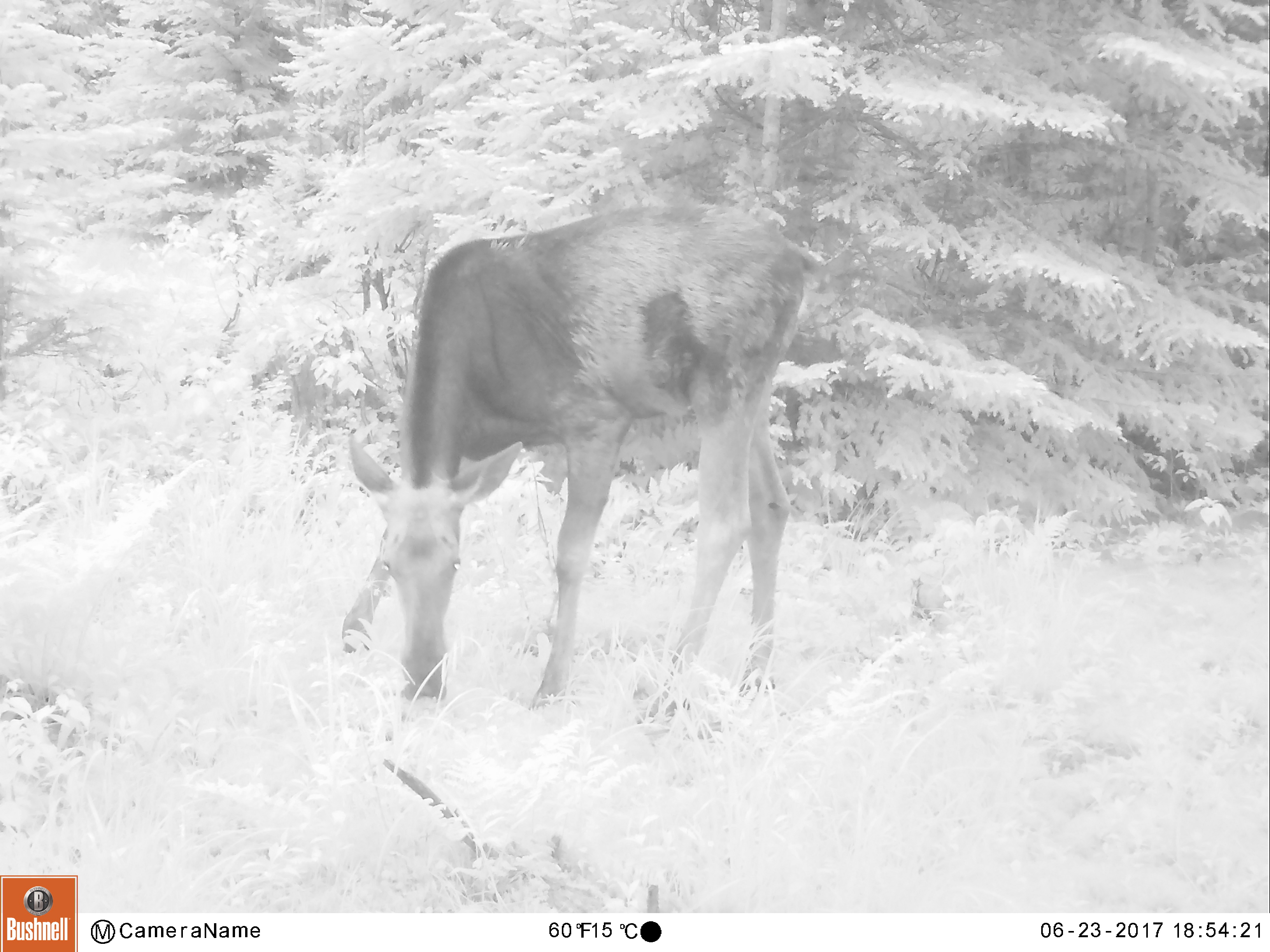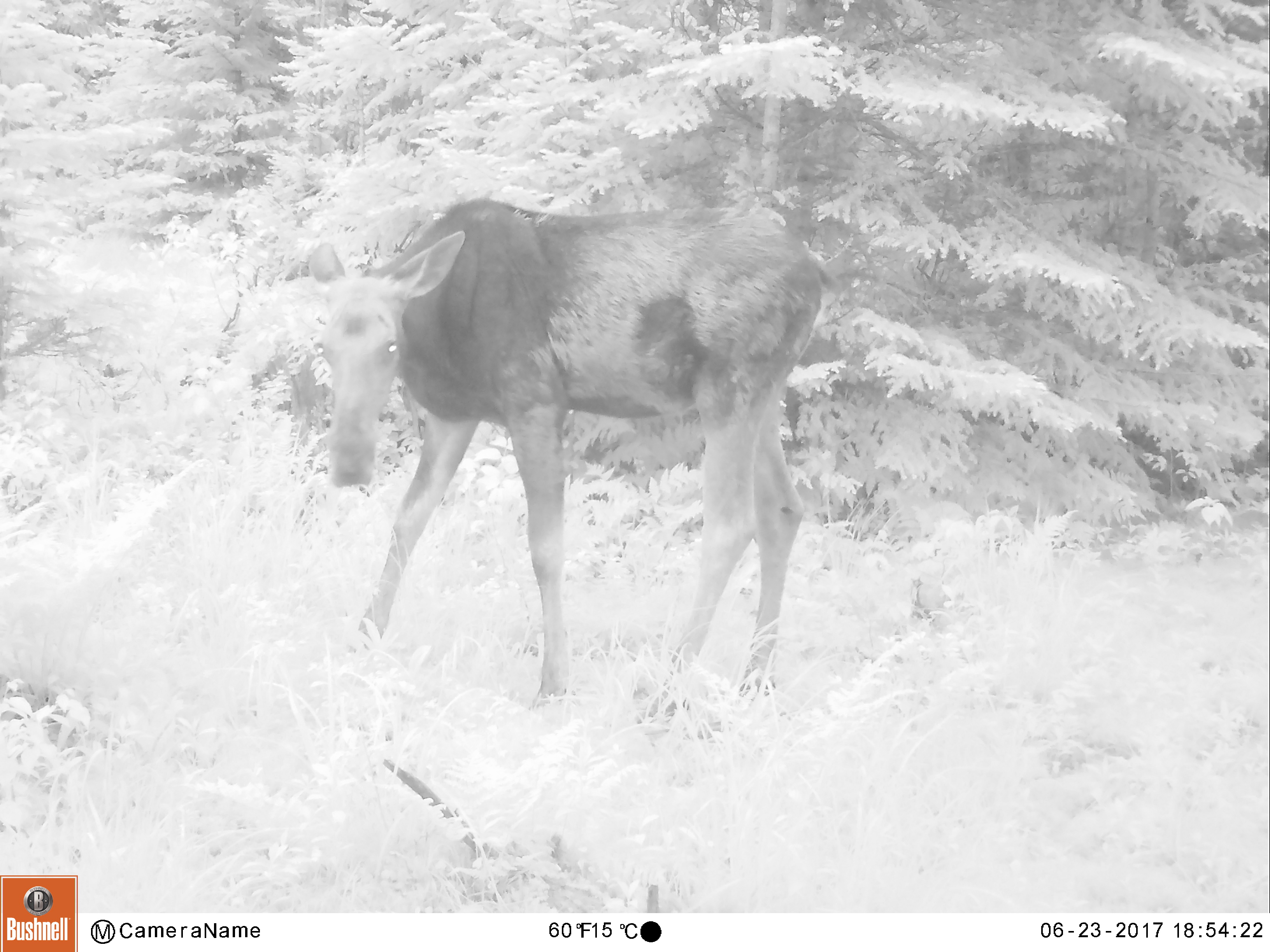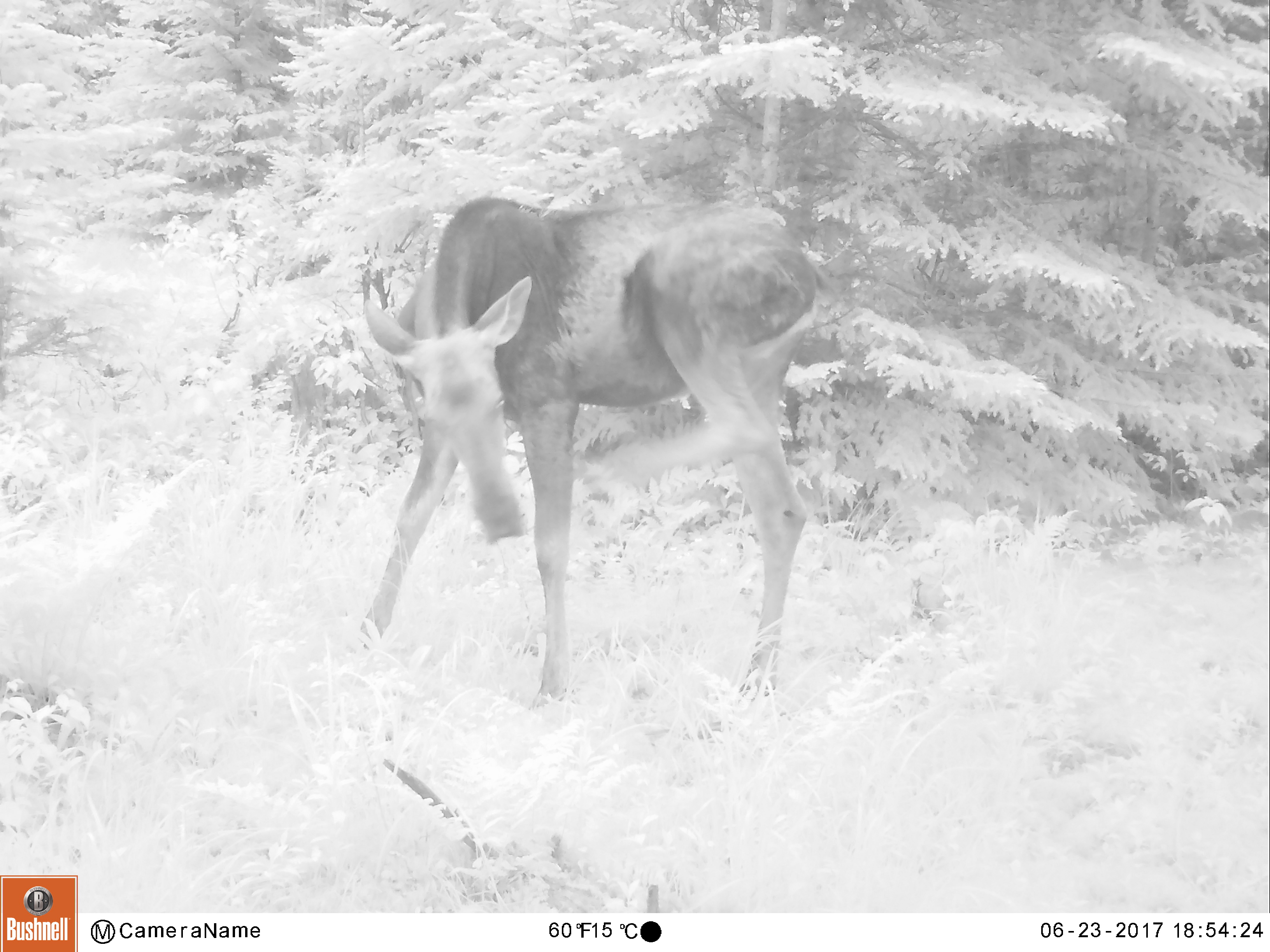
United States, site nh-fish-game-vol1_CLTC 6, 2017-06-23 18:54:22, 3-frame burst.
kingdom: Animalia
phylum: Chordata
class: Mammalia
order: Artiodactyla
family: Cervidae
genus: Alces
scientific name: Alces alces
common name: moose